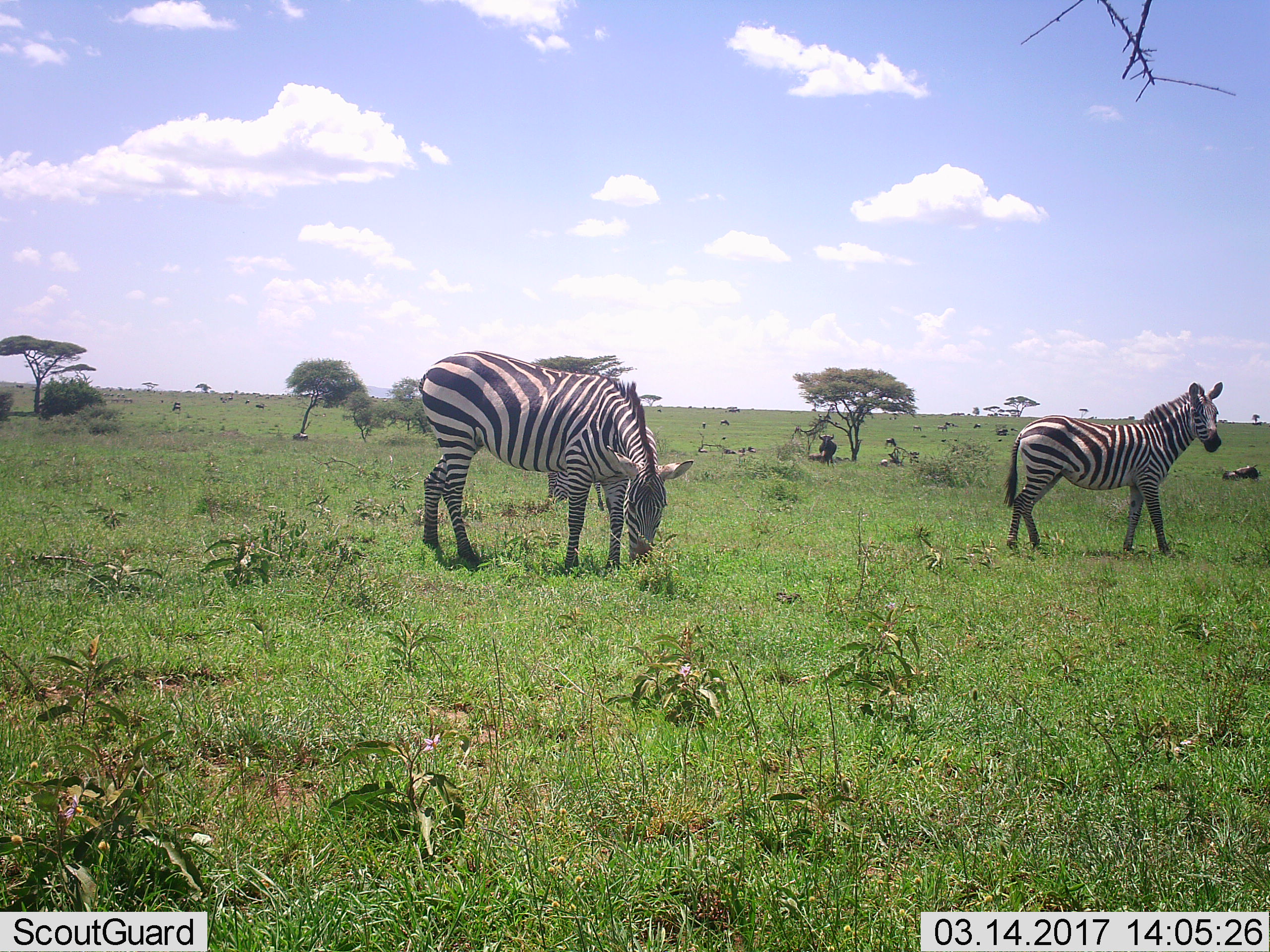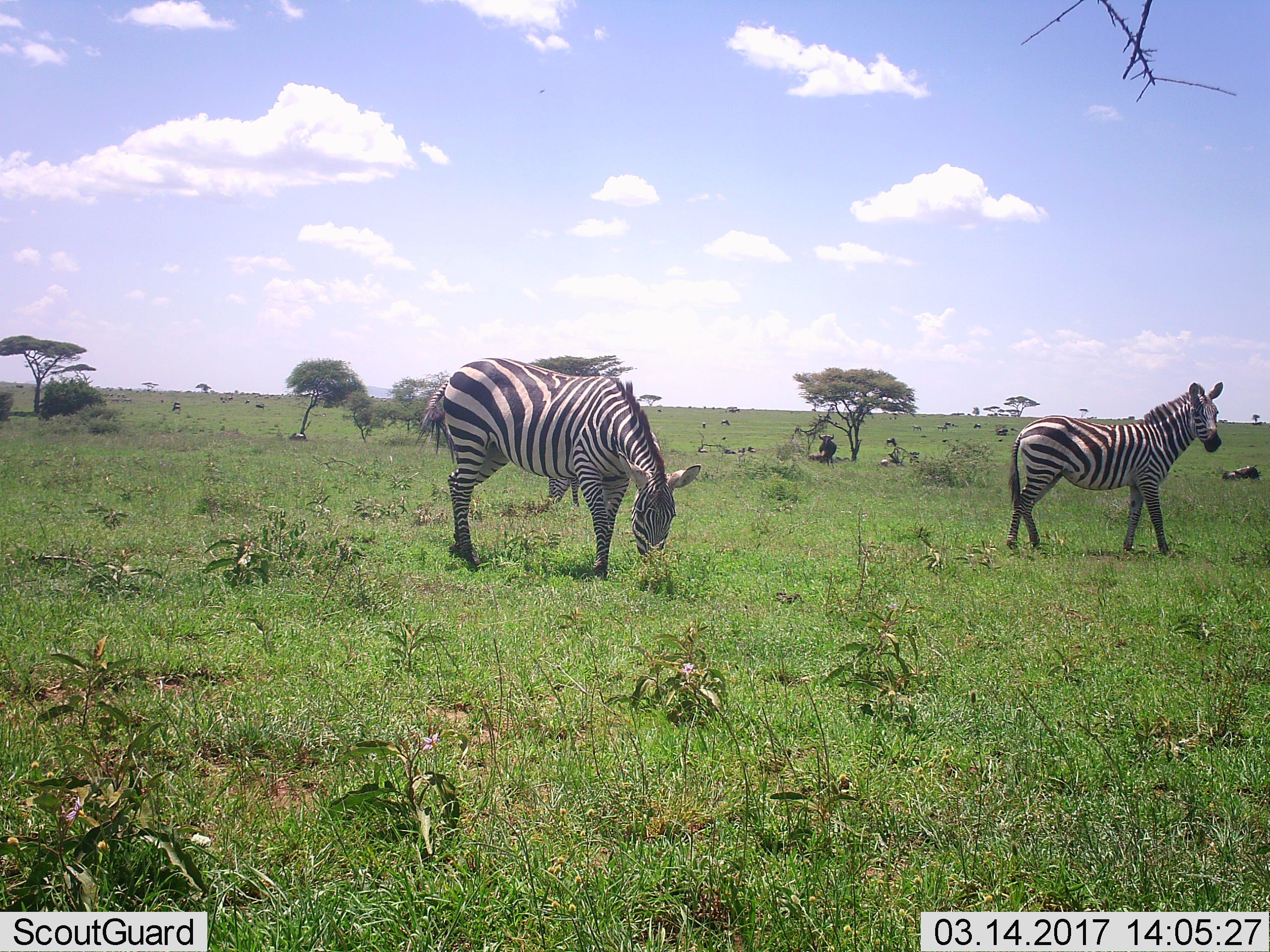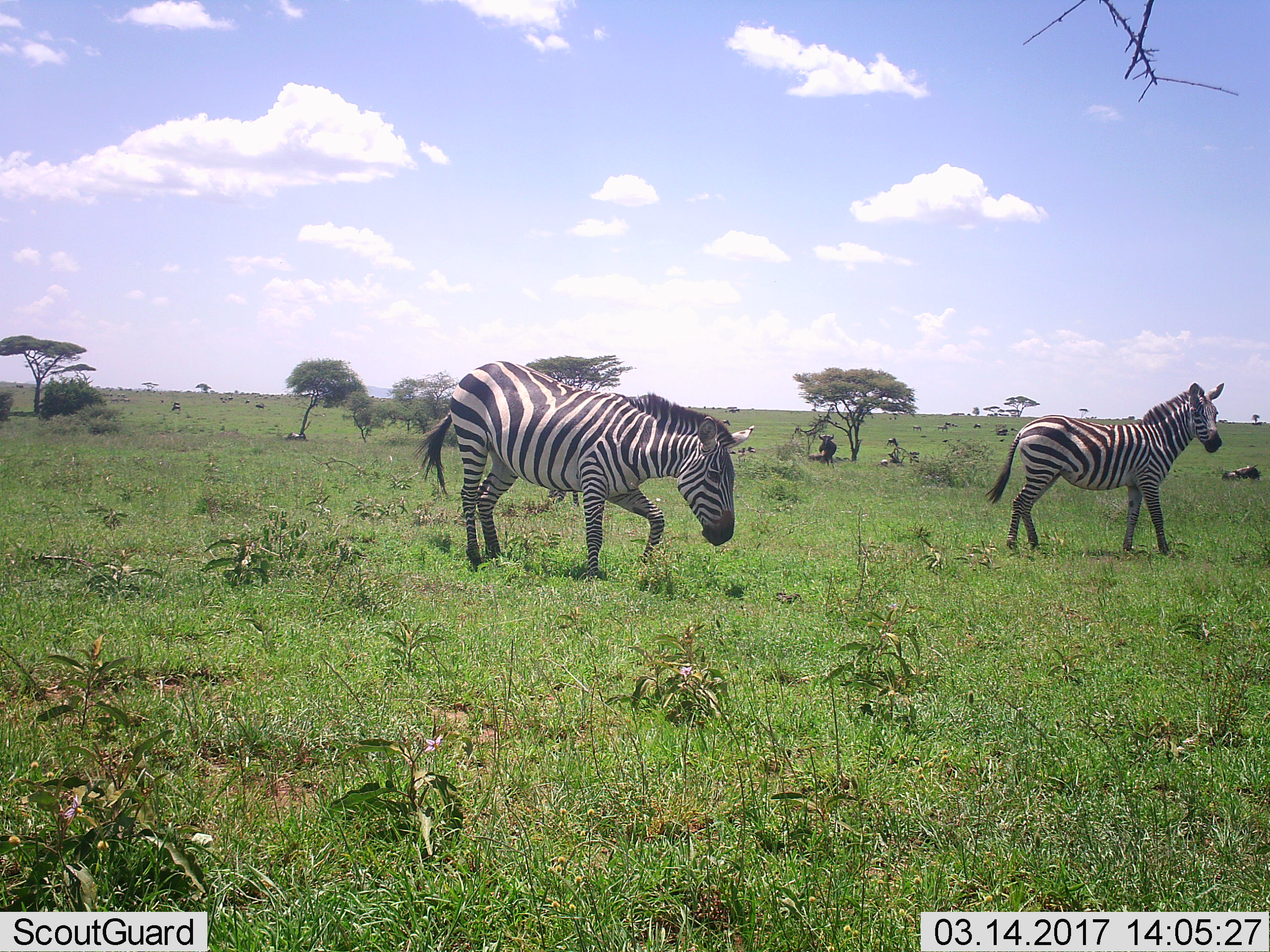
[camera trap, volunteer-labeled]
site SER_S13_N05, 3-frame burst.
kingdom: Animalia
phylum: Chordata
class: Mammalia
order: Artiodactyla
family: Bovidae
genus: Connochaetes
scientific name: Connochaetes taurinus taurinus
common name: blue wildebeest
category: wildebeestblue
Wildebeestblue (blue wildebeest) (Connochaetes taurinus taurinus), count 11-50. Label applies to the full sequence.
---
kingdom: Animalia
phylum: Chordata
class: Mammalia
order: Perissodactyla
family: Equidae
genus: Equus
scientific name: Equus quagga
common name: plains zebra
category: zebraplains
Zebraplains (plains zebra) (Equus quagga), count 2. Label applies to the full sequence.